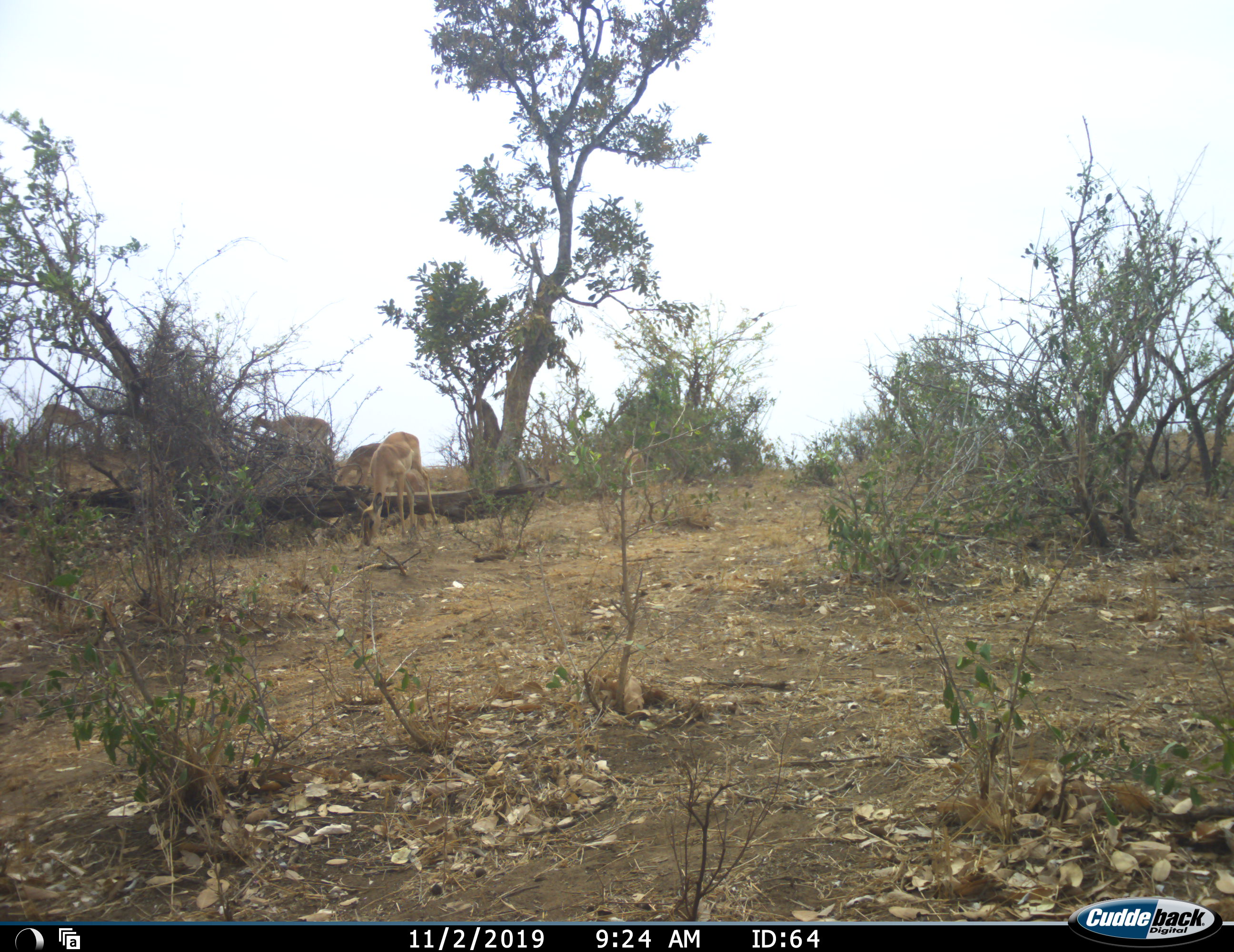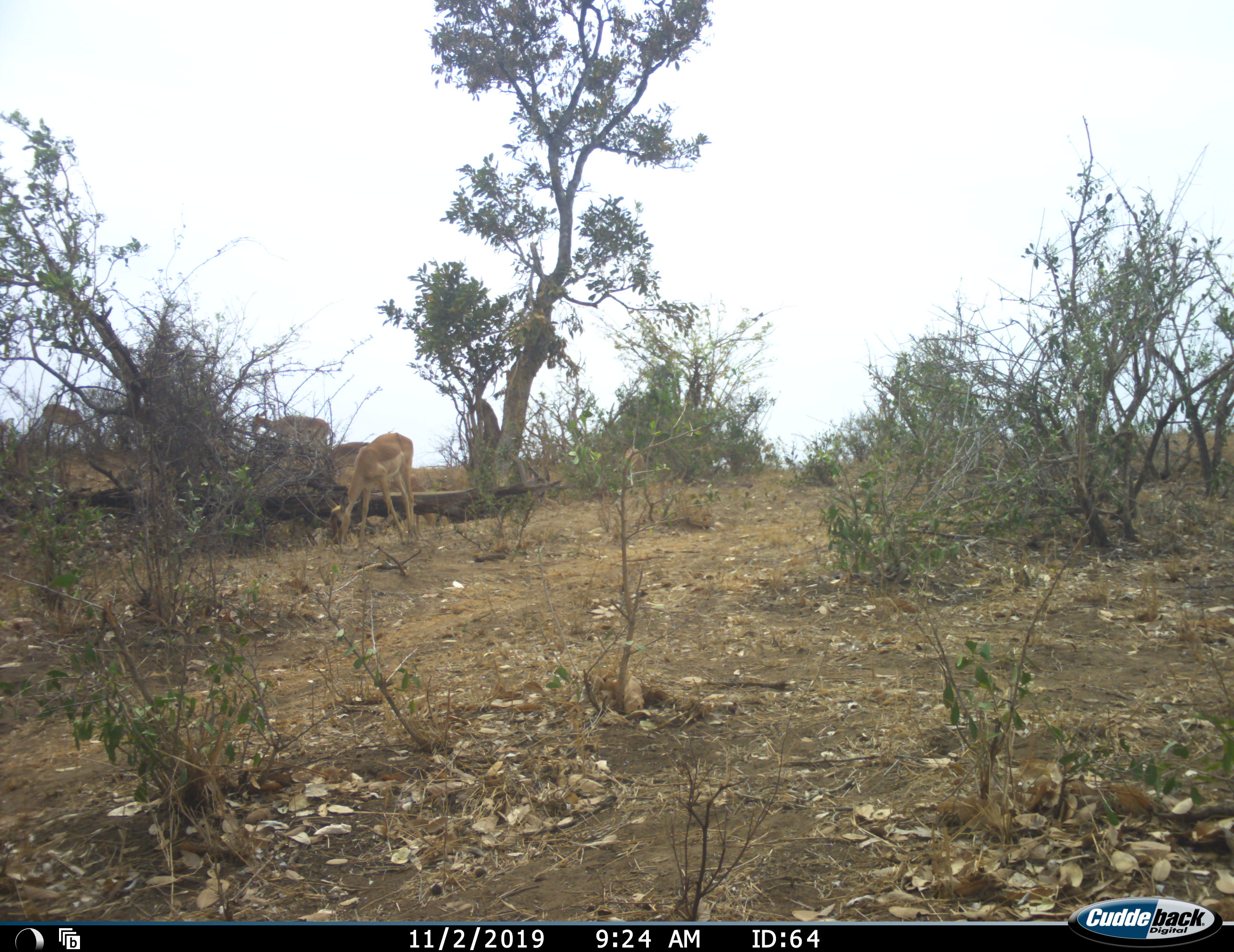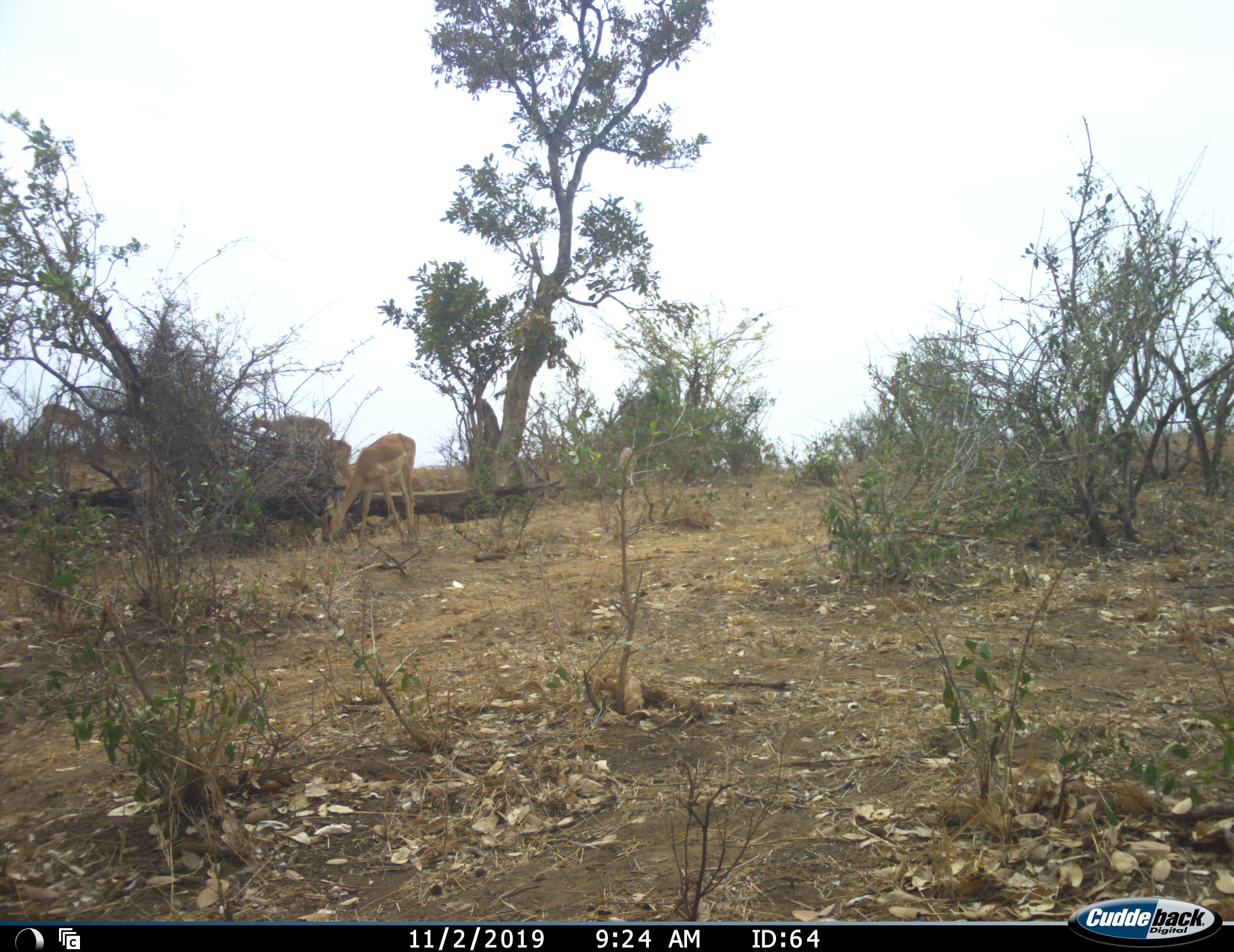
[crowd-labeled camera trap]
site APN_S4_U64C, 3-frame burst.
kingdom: Animalia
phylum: Chordata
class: Mammalia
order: Artiodactyla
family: Bovidae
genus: Aepyceros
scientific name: Aepyceros melampus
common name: impala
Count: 7.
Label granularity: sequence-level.